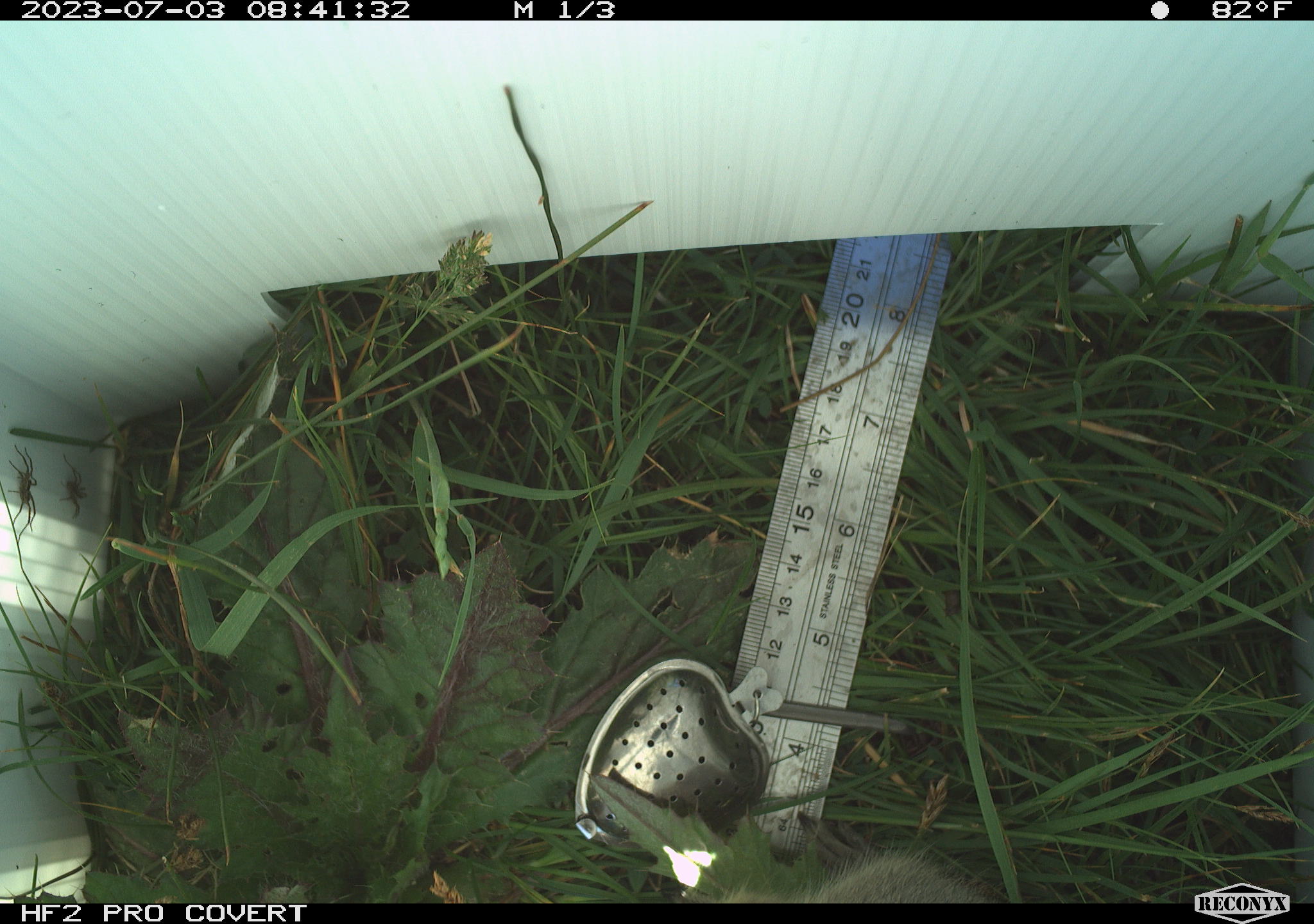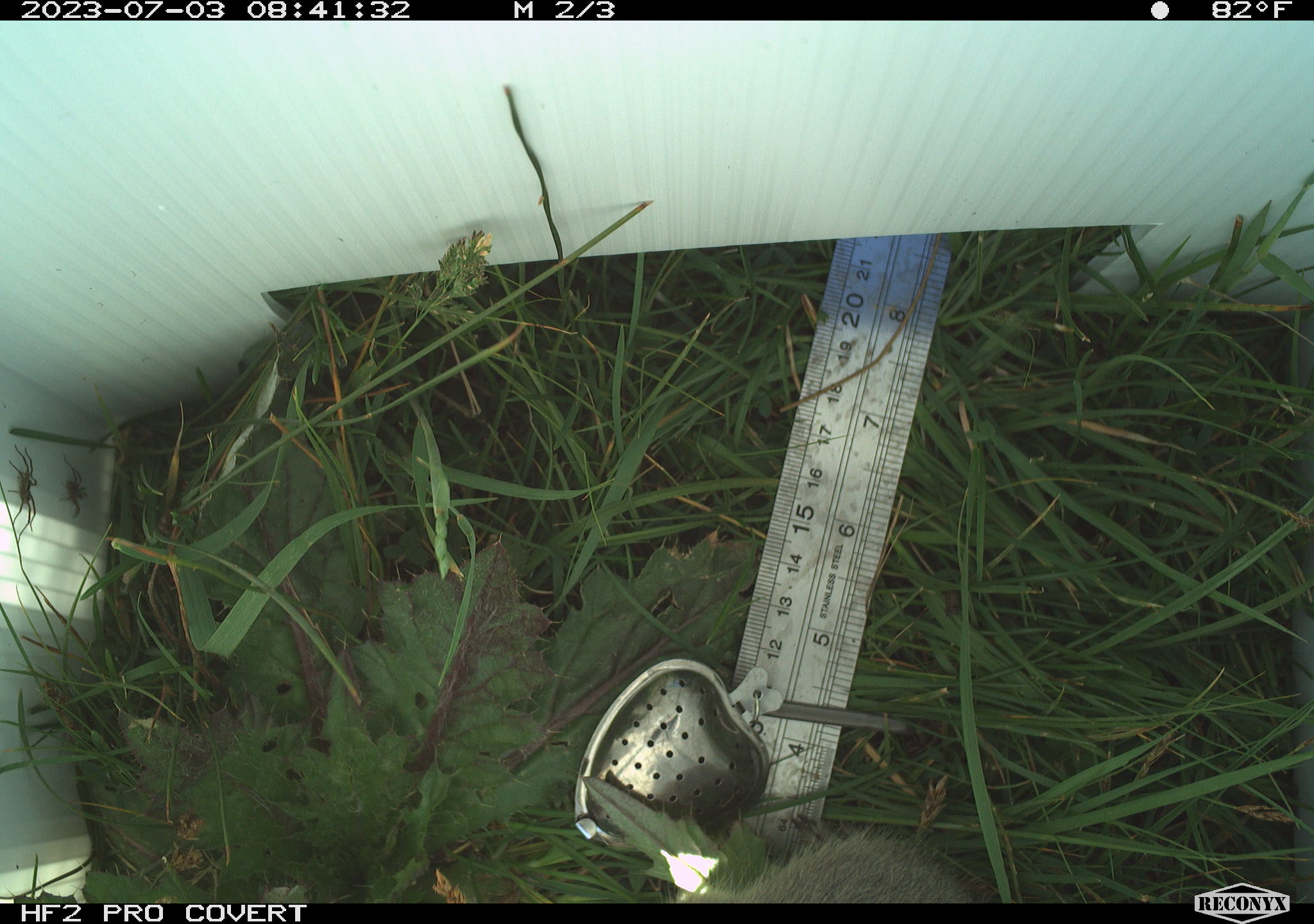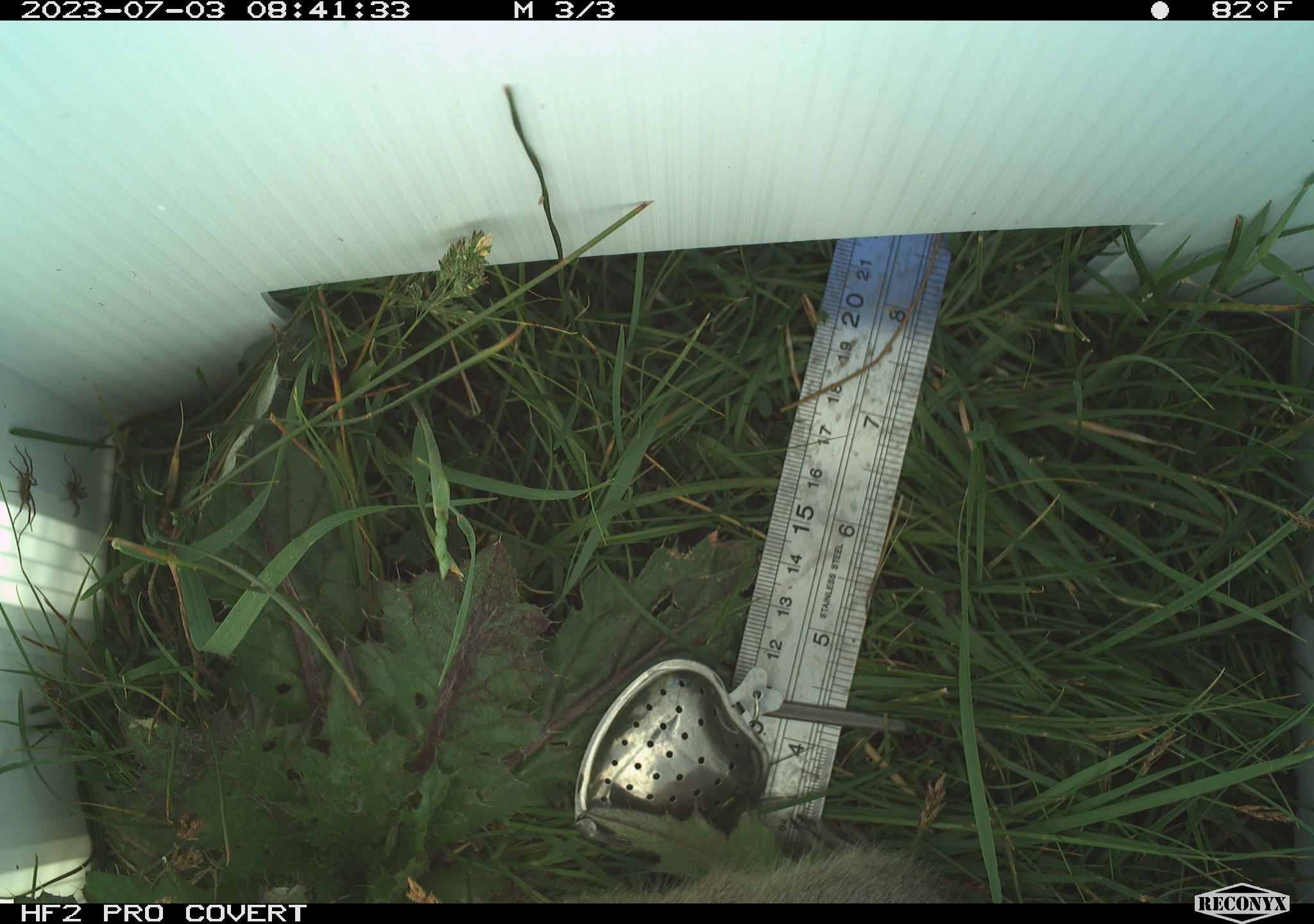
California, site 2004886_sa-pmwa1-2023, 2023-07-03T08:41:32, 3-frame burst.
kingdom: Animalia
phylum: Chordata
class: Mammalia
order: Rodentia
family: Sciuridae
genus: Urocitellus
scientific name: Urocitellus beldingi beldingi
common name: belding's ground squirrel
Belding's ground squirrel (Urocitellus beldingi beldingi).